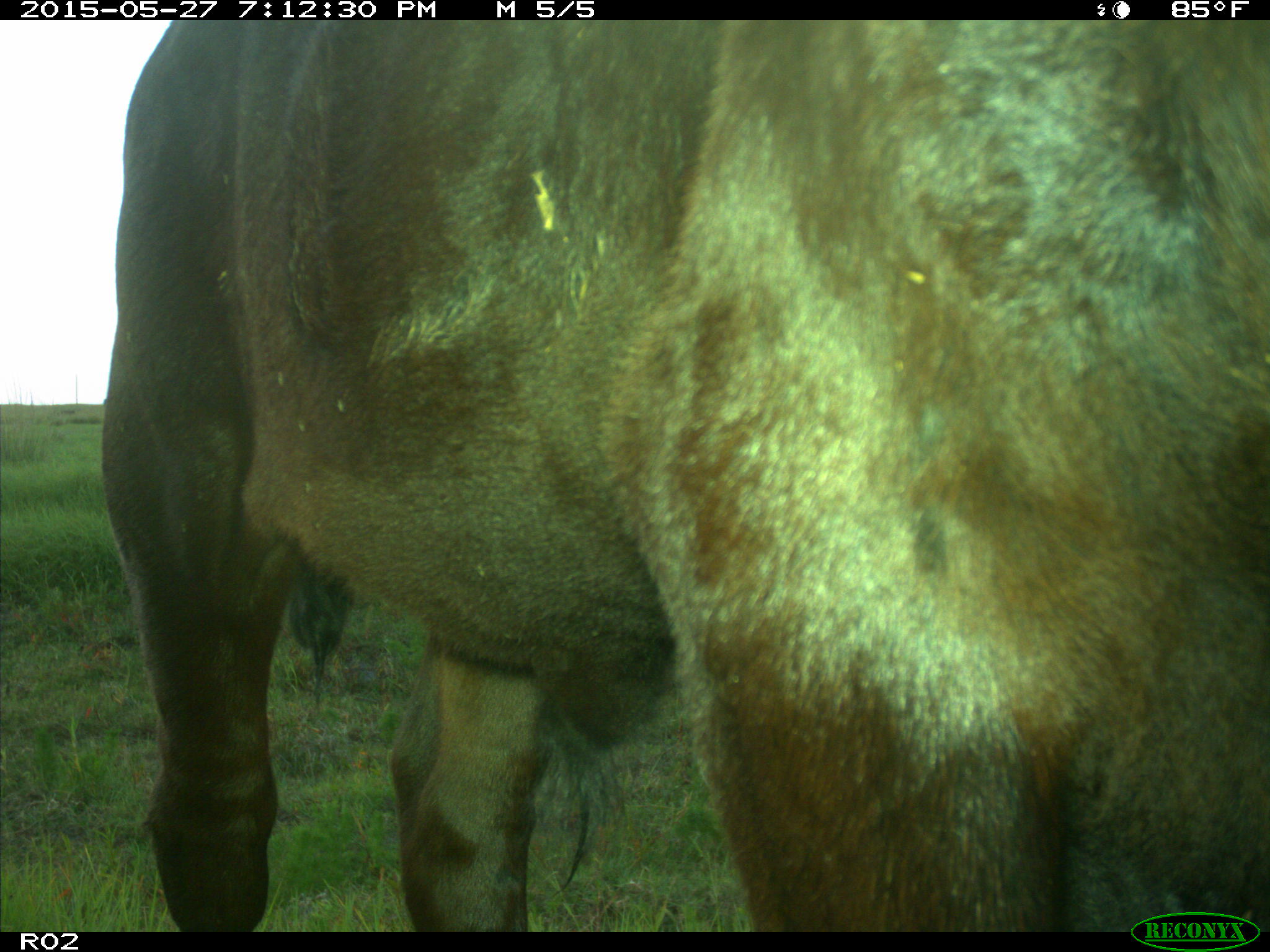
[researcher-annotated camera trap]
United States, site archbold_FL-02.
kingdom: Animalia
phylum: Chordata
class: Mammalia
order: Artiodactyla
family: Bovidae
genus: Bos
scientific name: Bos taurus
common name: domestic cow